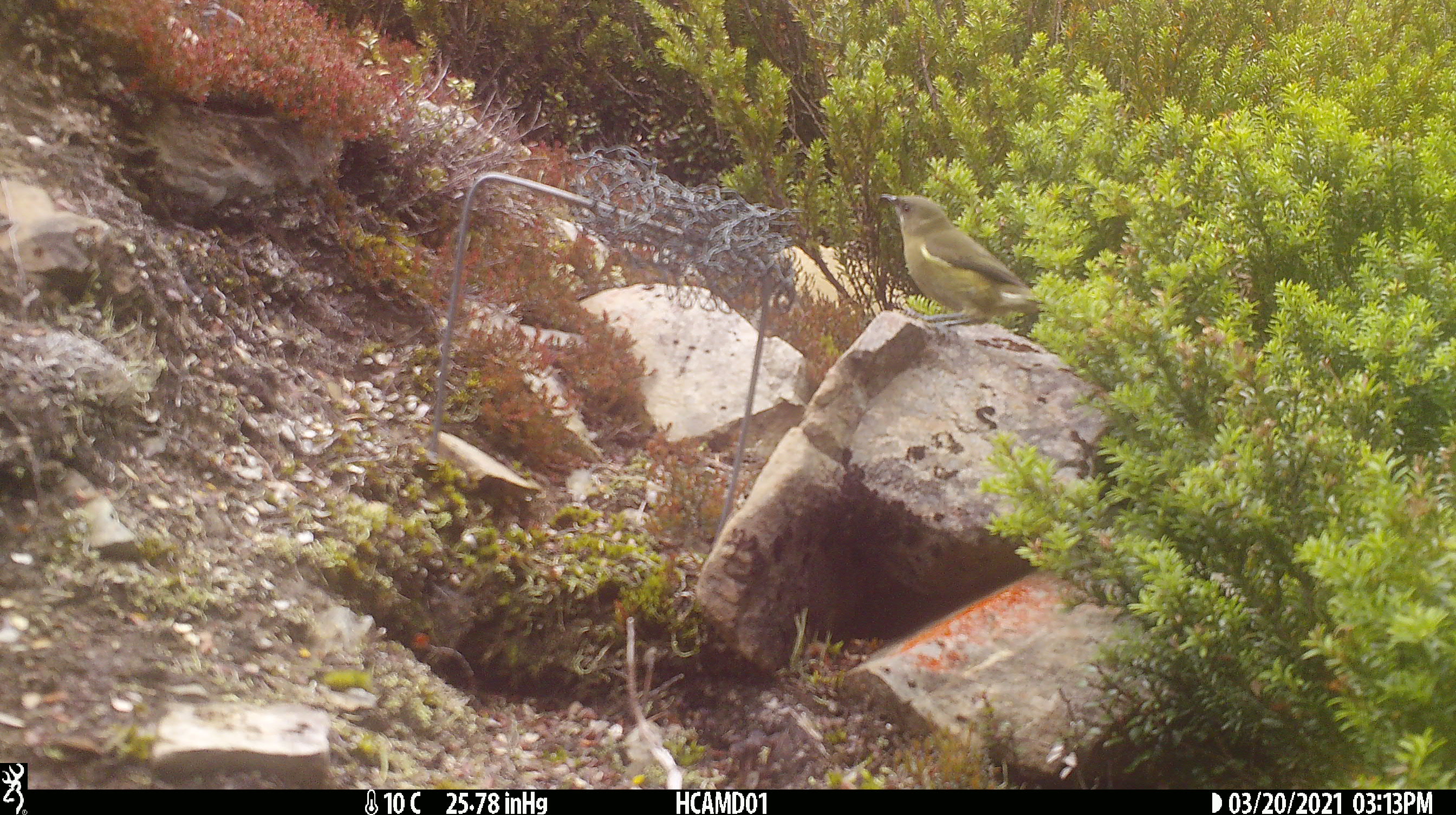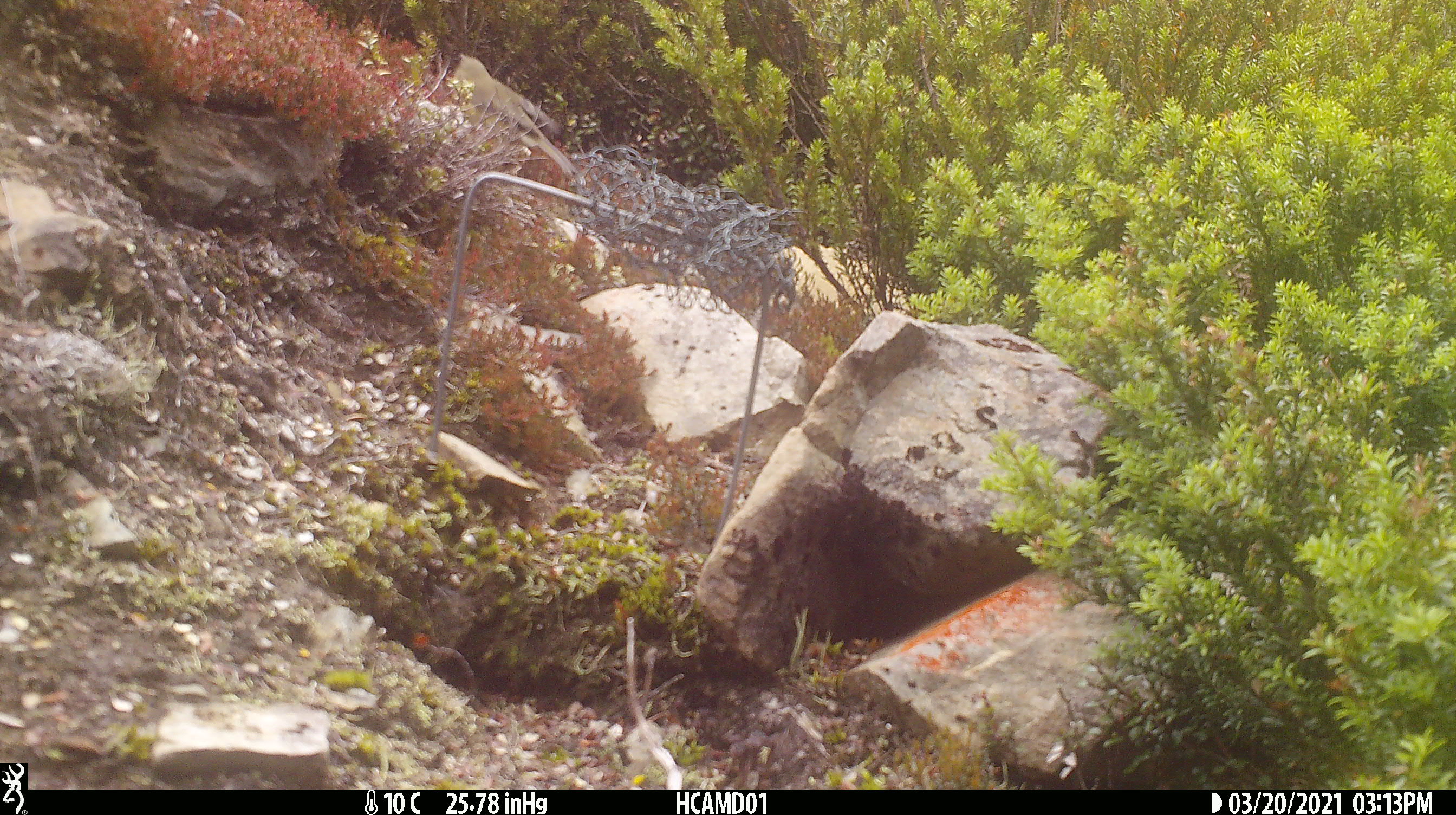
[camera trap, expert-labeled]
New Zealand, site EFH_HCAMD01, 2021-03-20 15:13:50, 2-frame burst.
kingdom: Animalia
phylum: Chordata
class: Aves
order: Passeriformes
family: Meliphagidae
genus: Anthornis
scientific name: Anthornis melanura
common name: new zealand bellbird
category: bellbird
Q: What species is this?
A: Bellbird (new zealand bellbird) (Anthornis melanura).